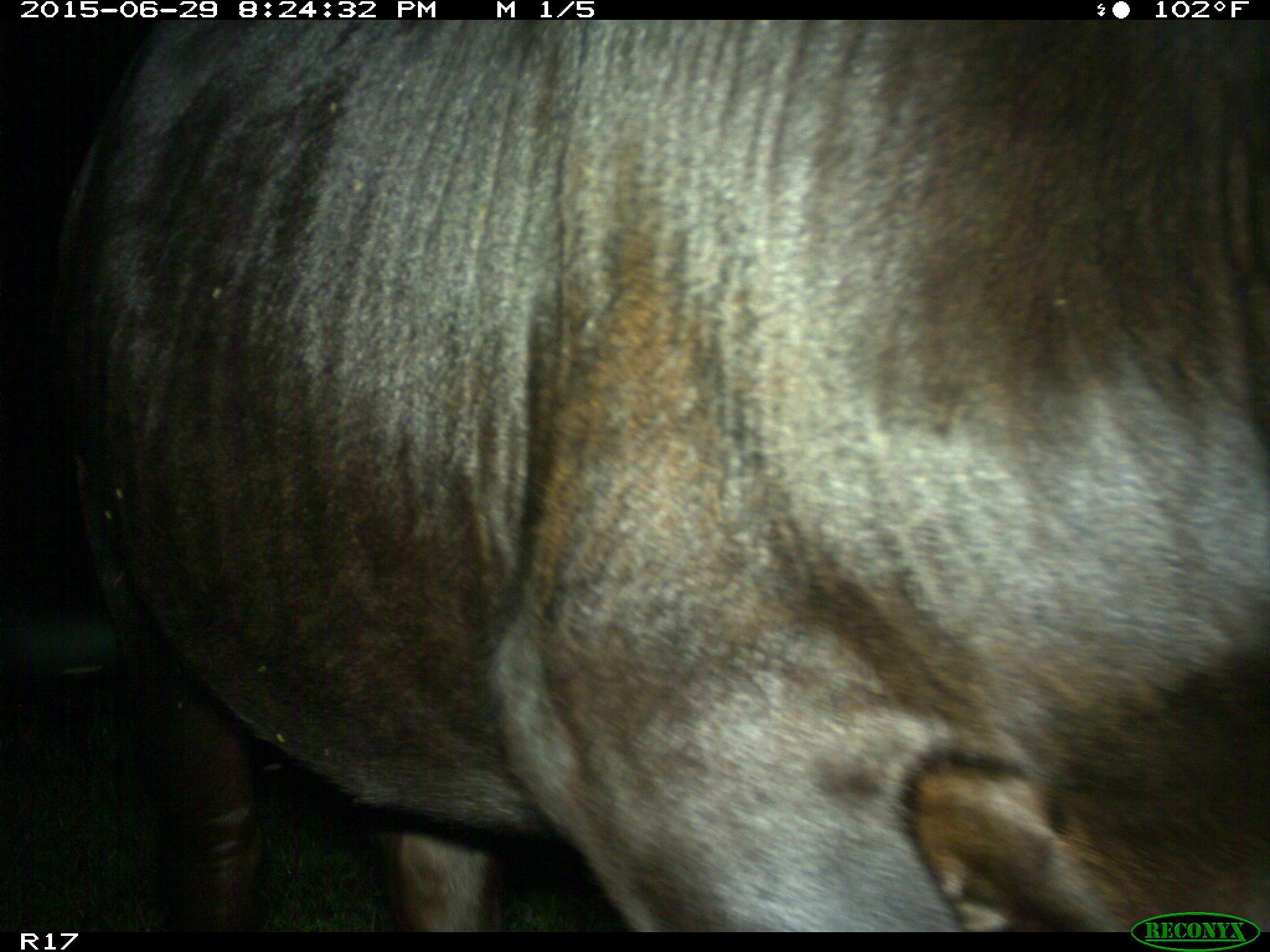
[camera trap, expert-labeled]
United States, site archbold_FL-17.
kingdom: Animalia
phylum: Chordata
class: Mammalia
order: Artiodactyla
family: Bovidae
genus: Bos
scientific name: Bos taurus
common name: domestic cow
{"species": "Bos taurus (domestic cow)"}